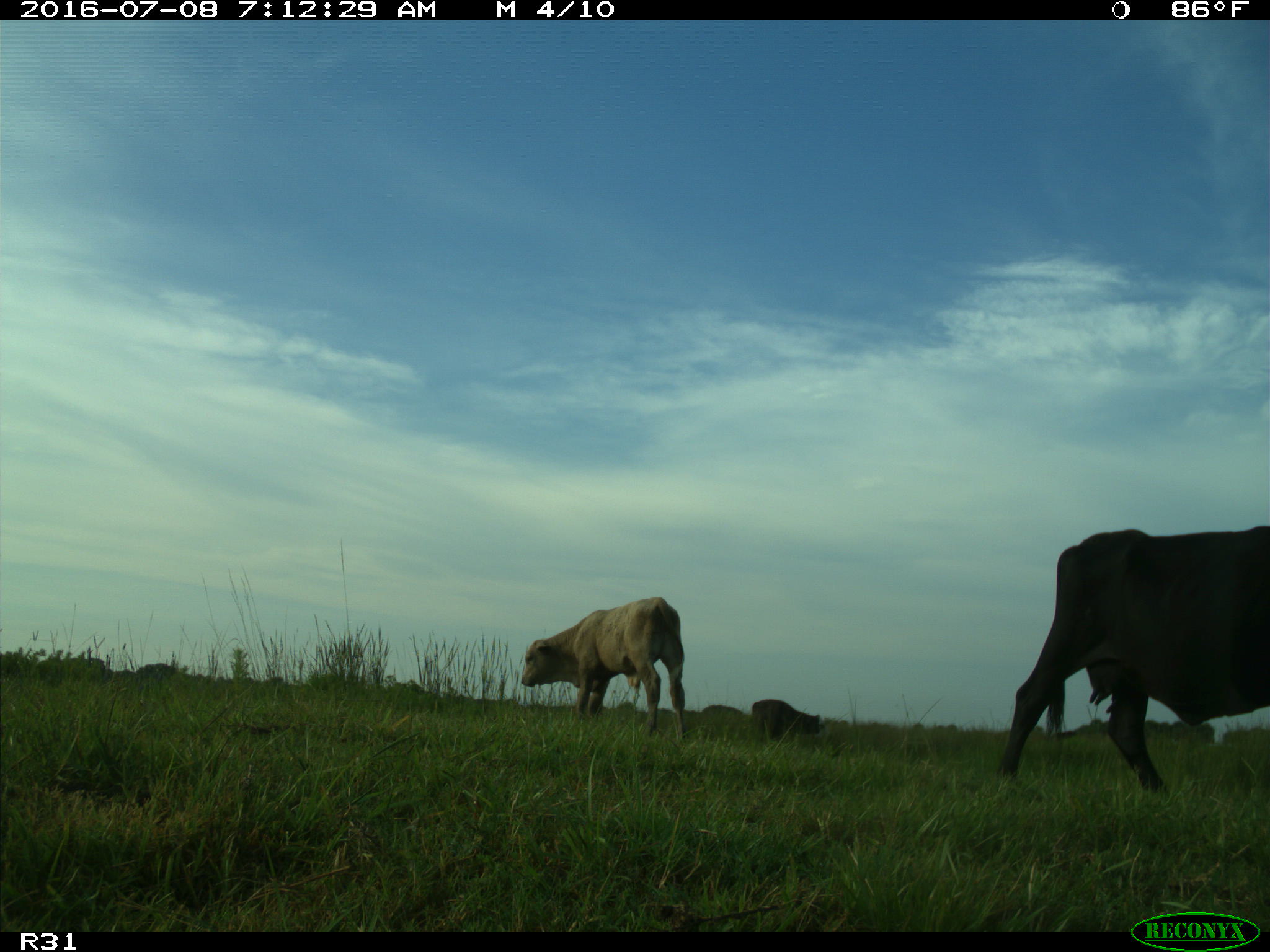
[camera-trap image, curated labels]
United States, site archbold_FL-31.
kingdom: Animalia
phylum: Chordata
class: Mammalia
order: Artiodactyla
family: Bovidae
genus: Bos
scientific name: Bos taurus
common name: domestic cow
Bos taurus (domestic cow).